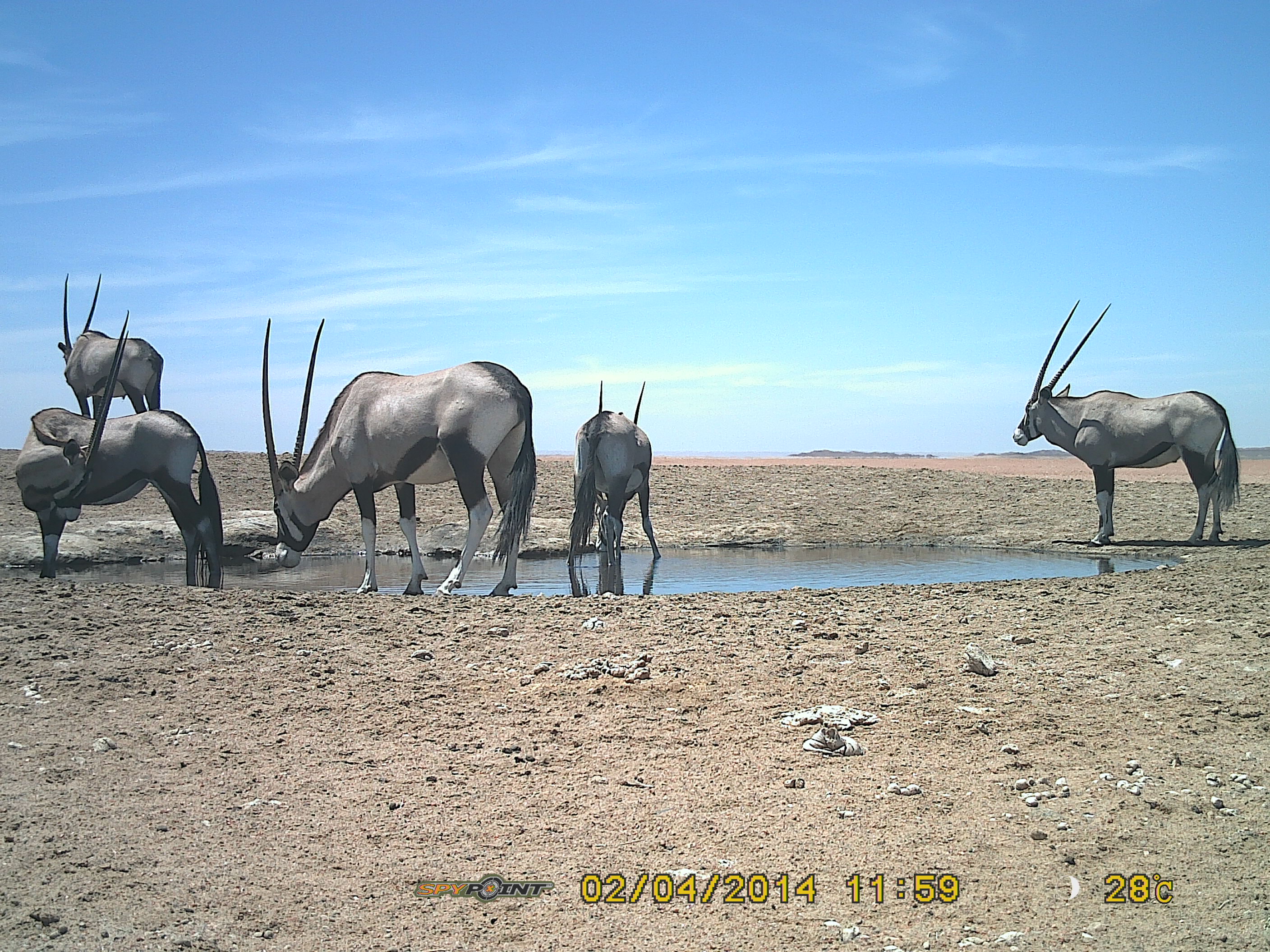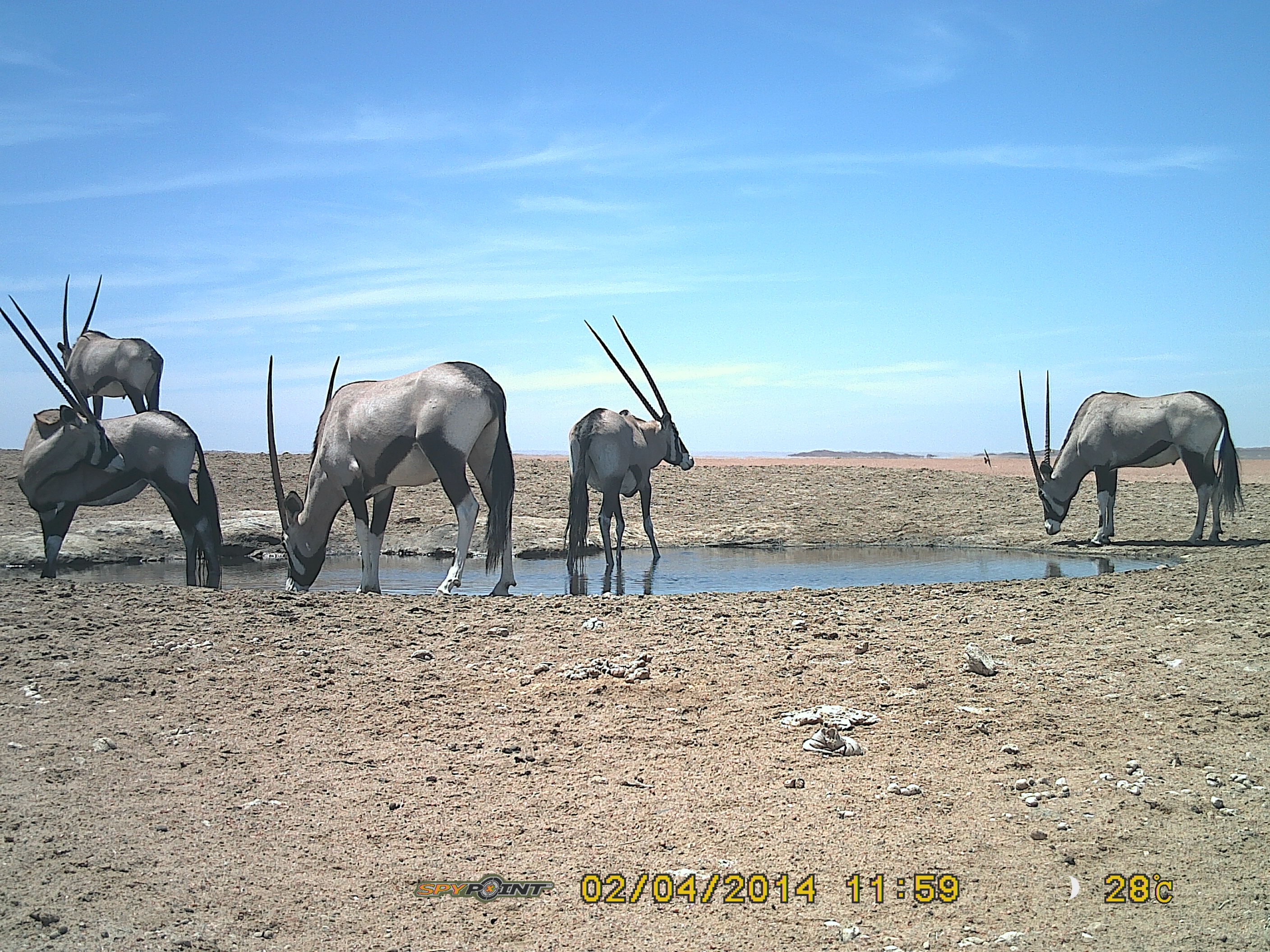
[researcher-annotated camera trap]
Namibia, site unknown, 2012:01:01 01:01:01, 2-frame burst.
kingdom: Animalia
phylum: Chordata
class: Mammalia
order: Artiodactyla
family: Bovidae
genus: Oryx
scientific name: Oryx gazella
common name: gemsbok